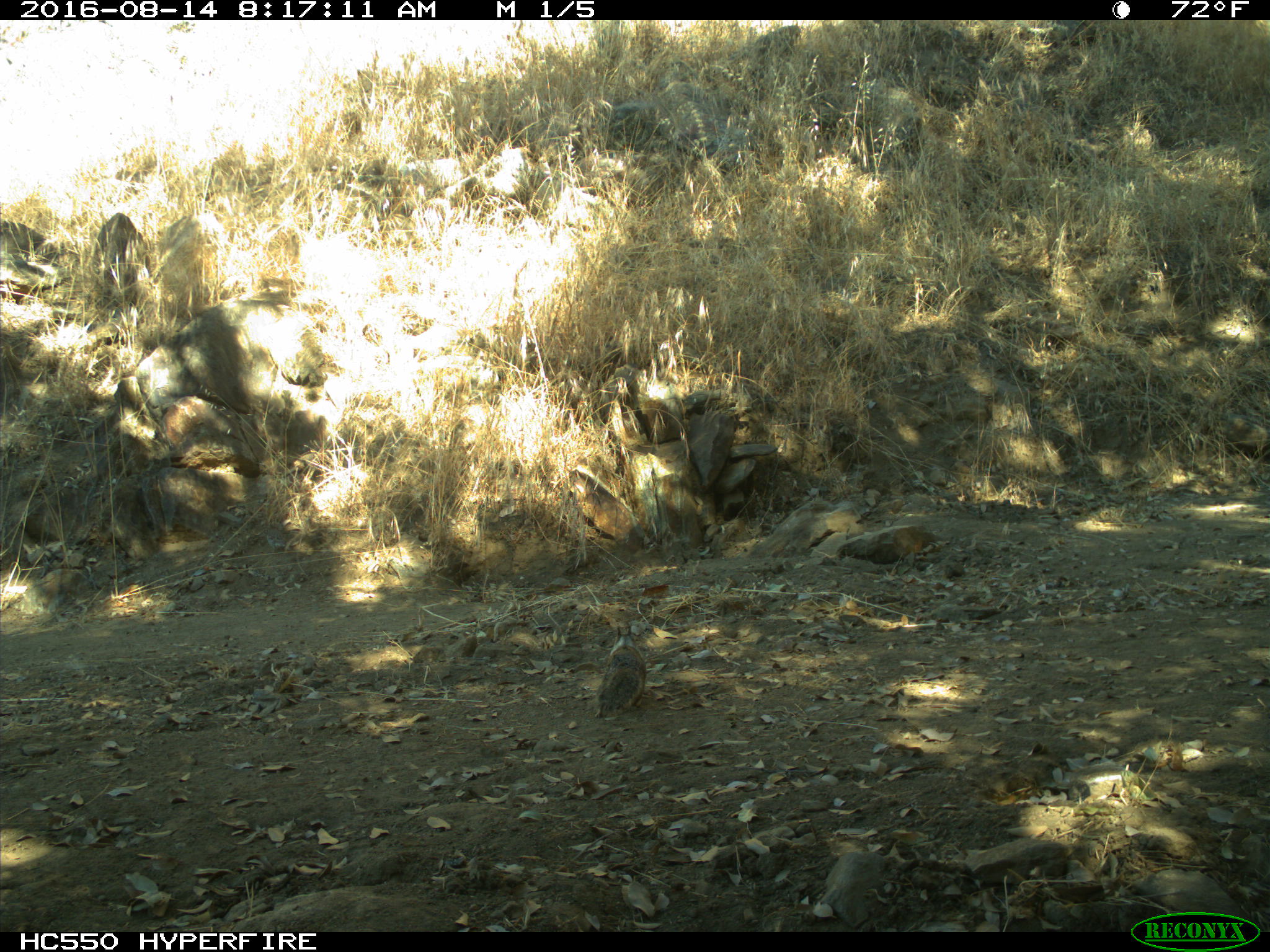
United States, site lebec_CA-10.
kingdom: Animalia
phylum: Chordata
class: Mammalia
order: Rodentia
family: Sciuridae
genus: Otospermophilus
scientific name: Otospermophilus beecheyi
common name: california ground squirrel